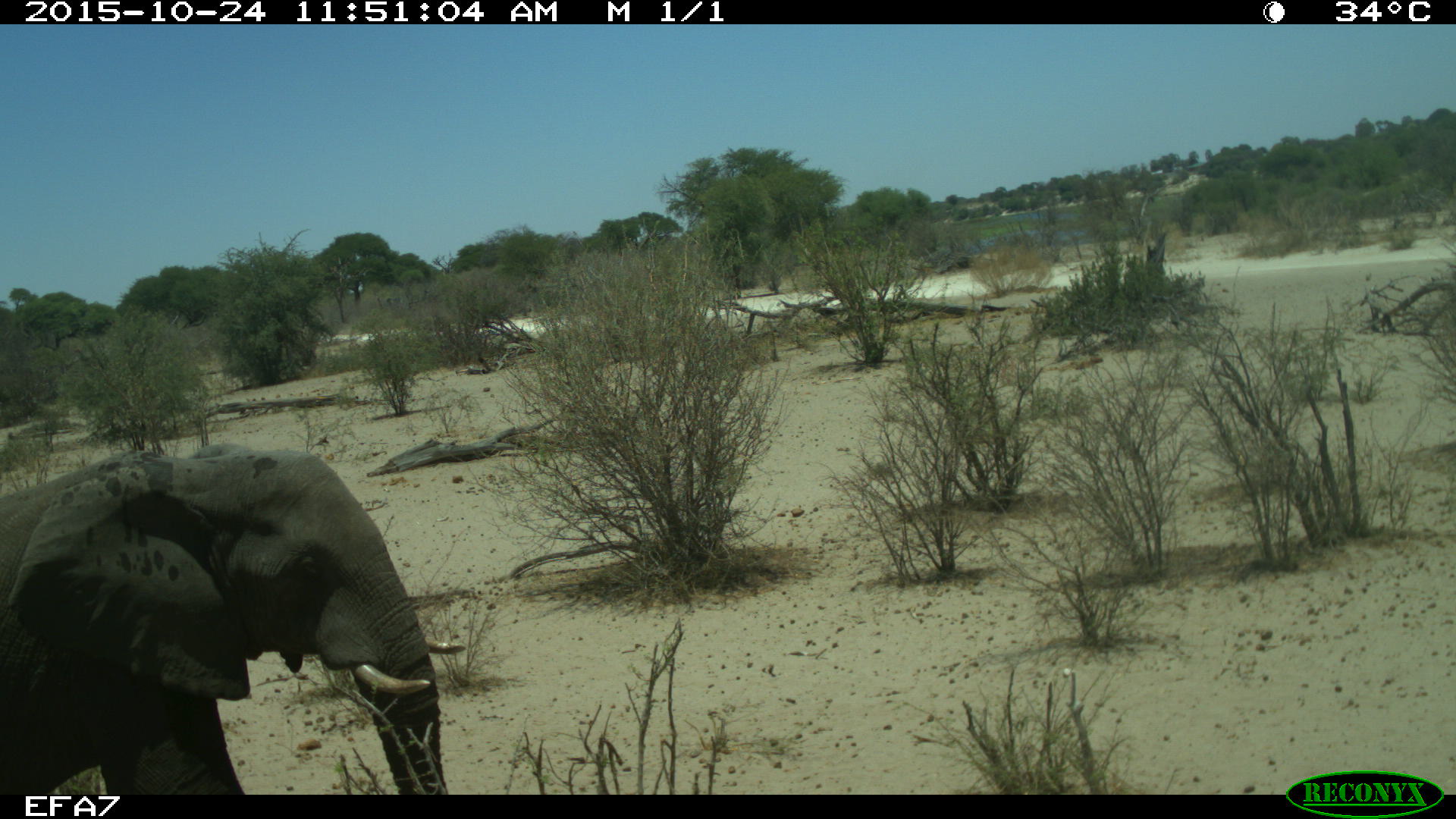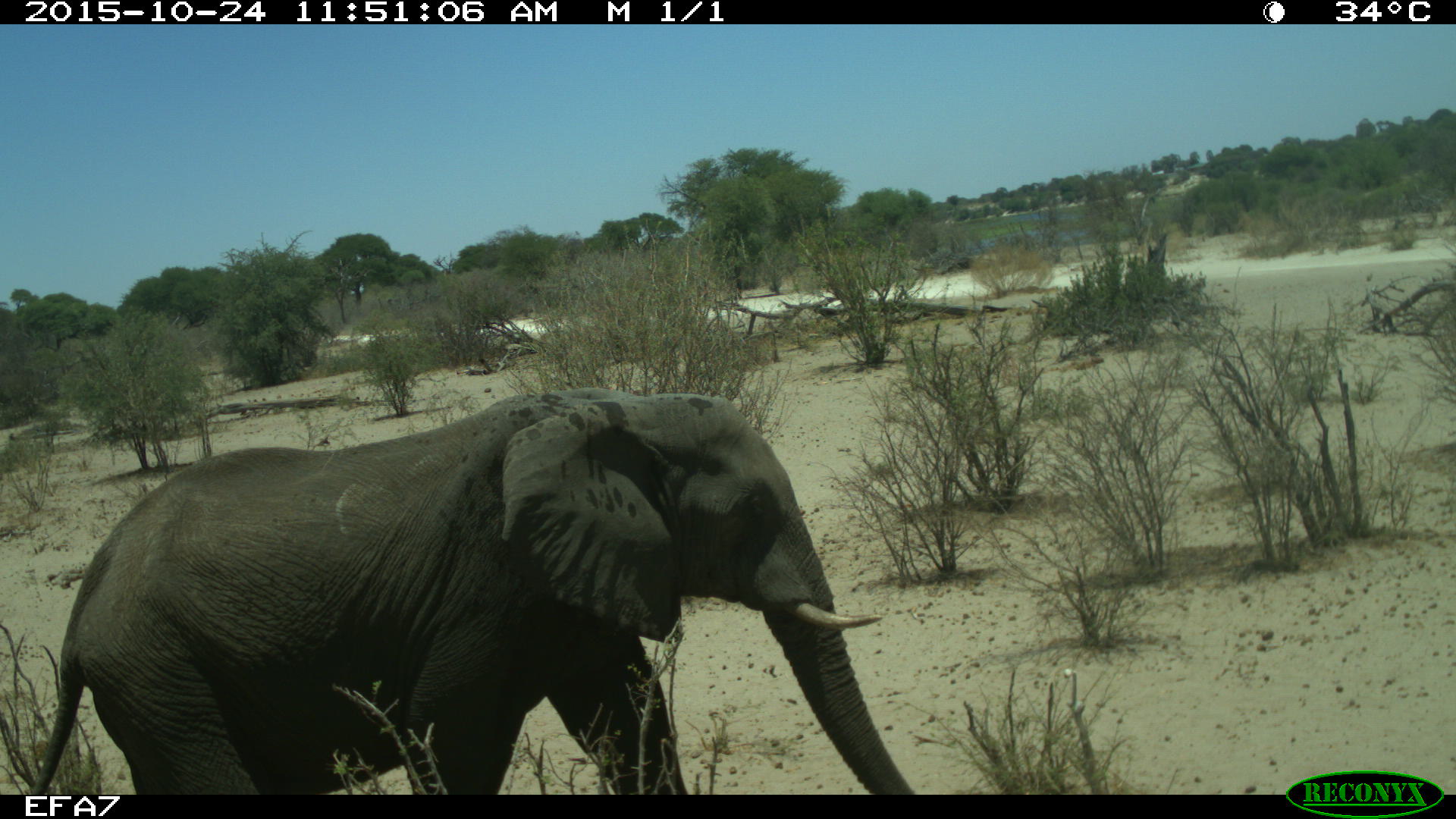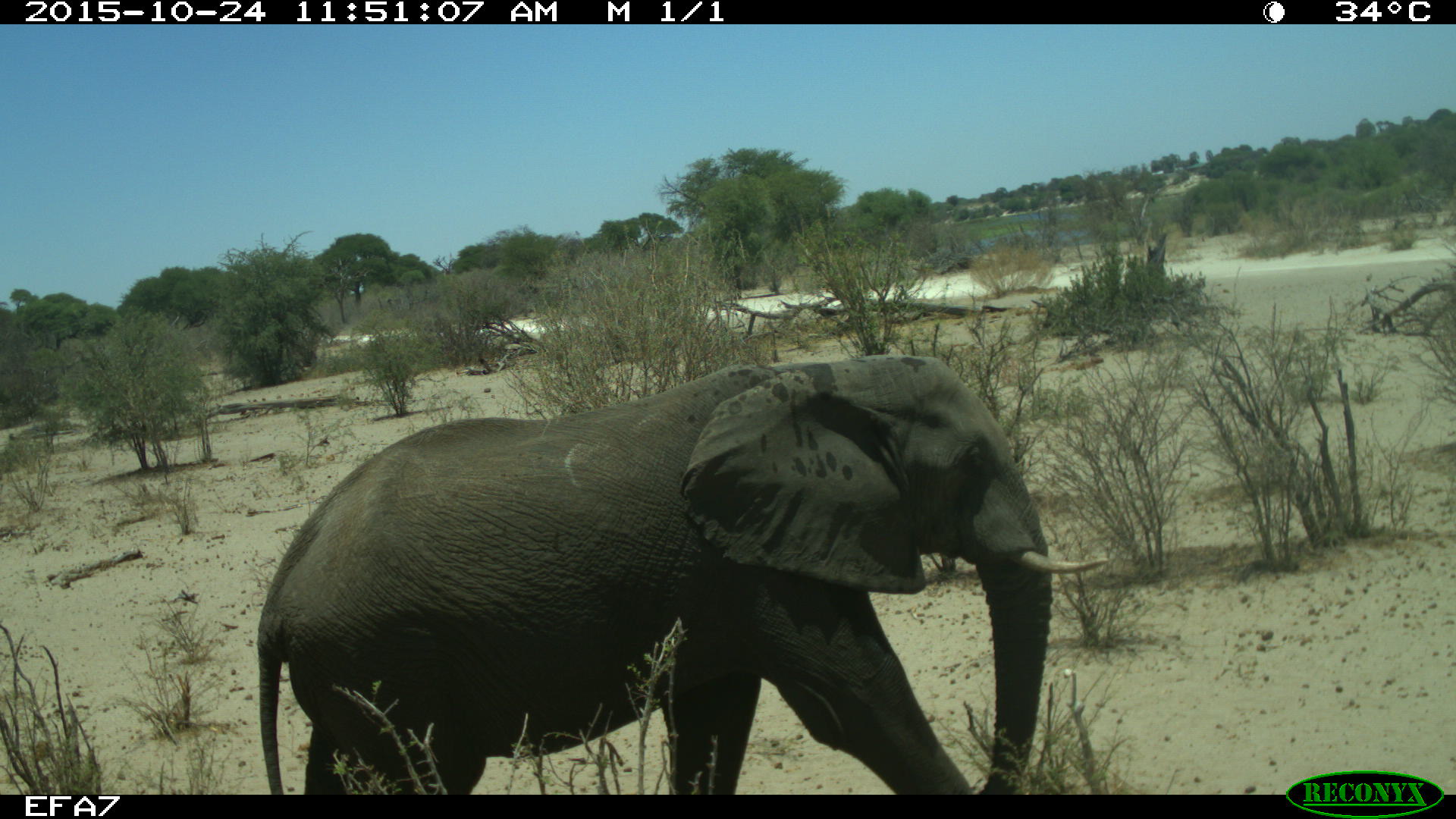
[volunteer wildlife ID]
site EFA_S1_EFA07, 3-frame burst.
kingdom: Animalia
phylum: Chordata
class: Mammalia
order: Proboscidea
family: Elephantidae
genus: Loxodonta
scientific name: Loxodonta africana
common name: african bush elephant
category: elephant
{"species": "elephant (african bush elephant) (Loxodonta africana)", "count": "1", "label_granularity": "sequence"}